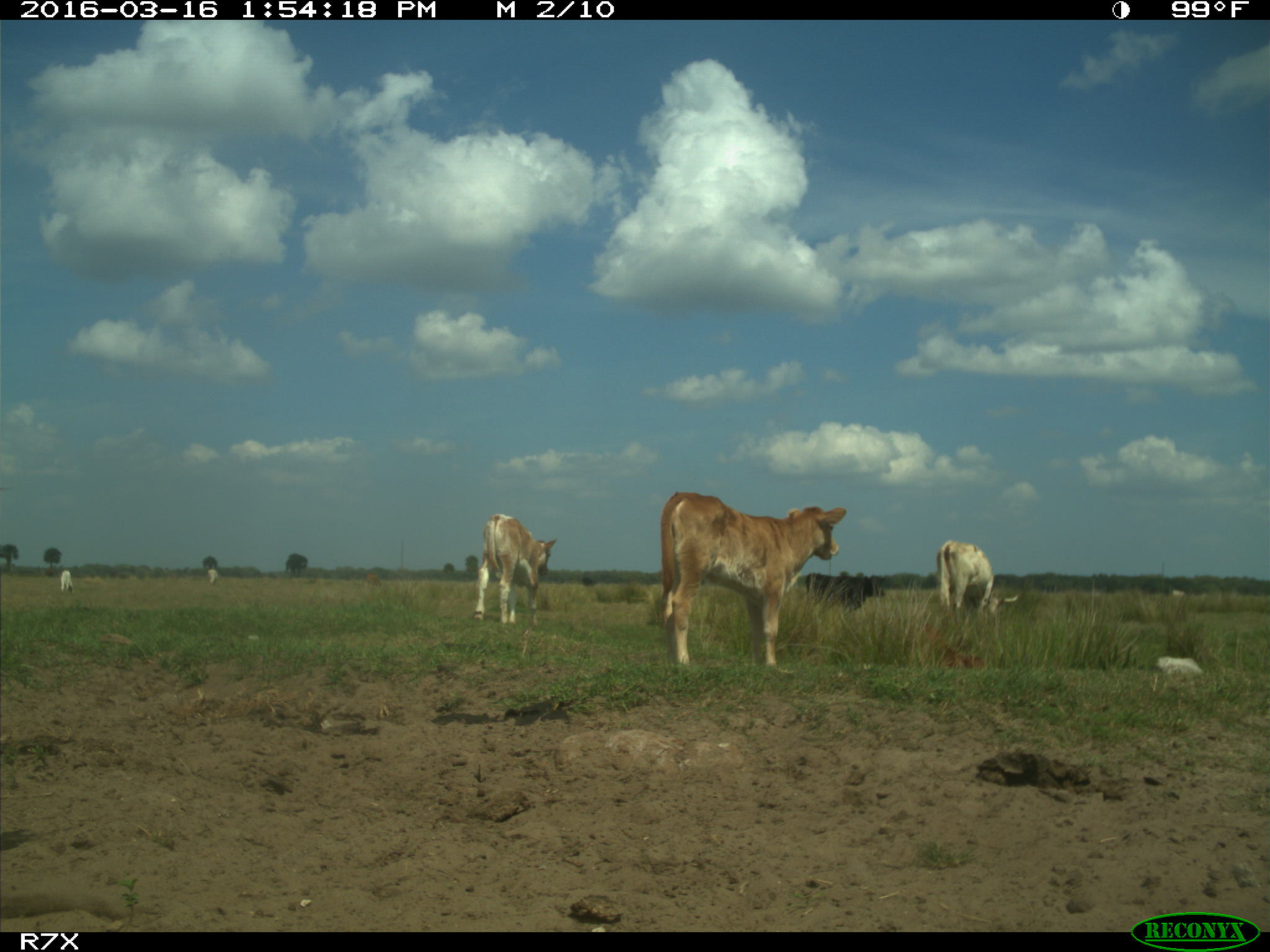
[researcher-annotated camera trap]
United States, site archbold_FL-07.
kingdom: Animalia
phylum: Chordata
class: Mammalia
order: Artiodactyla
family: Bovidae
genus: Bos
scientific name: Bos taurus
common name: domestic cow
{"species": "Bos taurus (domestic cow)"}